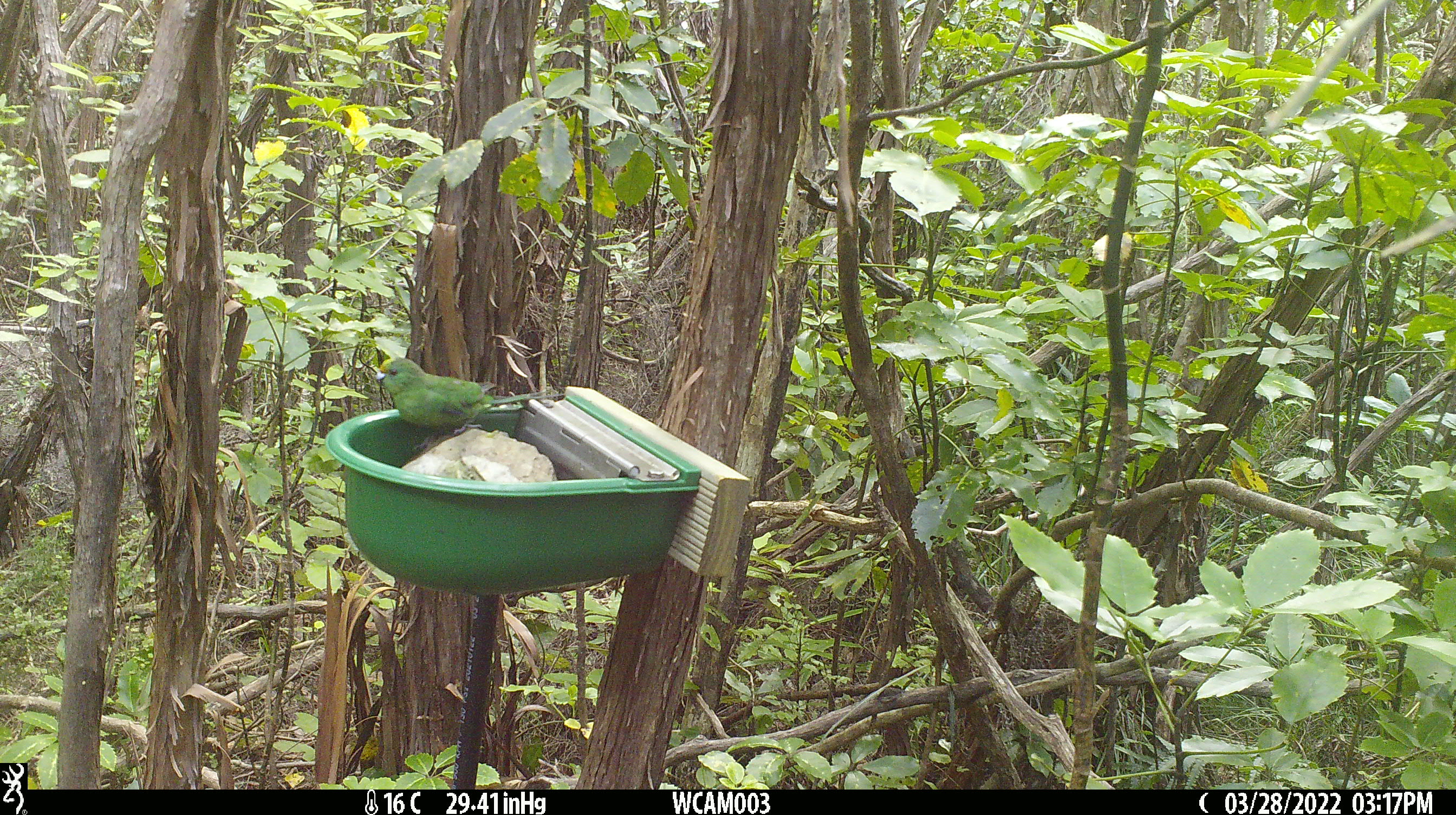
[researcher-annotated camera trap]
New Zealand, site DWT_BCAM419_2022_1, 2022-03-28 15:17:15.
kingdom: Animalia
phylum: Chordata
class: Aves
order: Psittaciformes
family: Psittaculidae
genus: Cyanoramphus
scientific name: Cyanoramphus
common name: parakeet